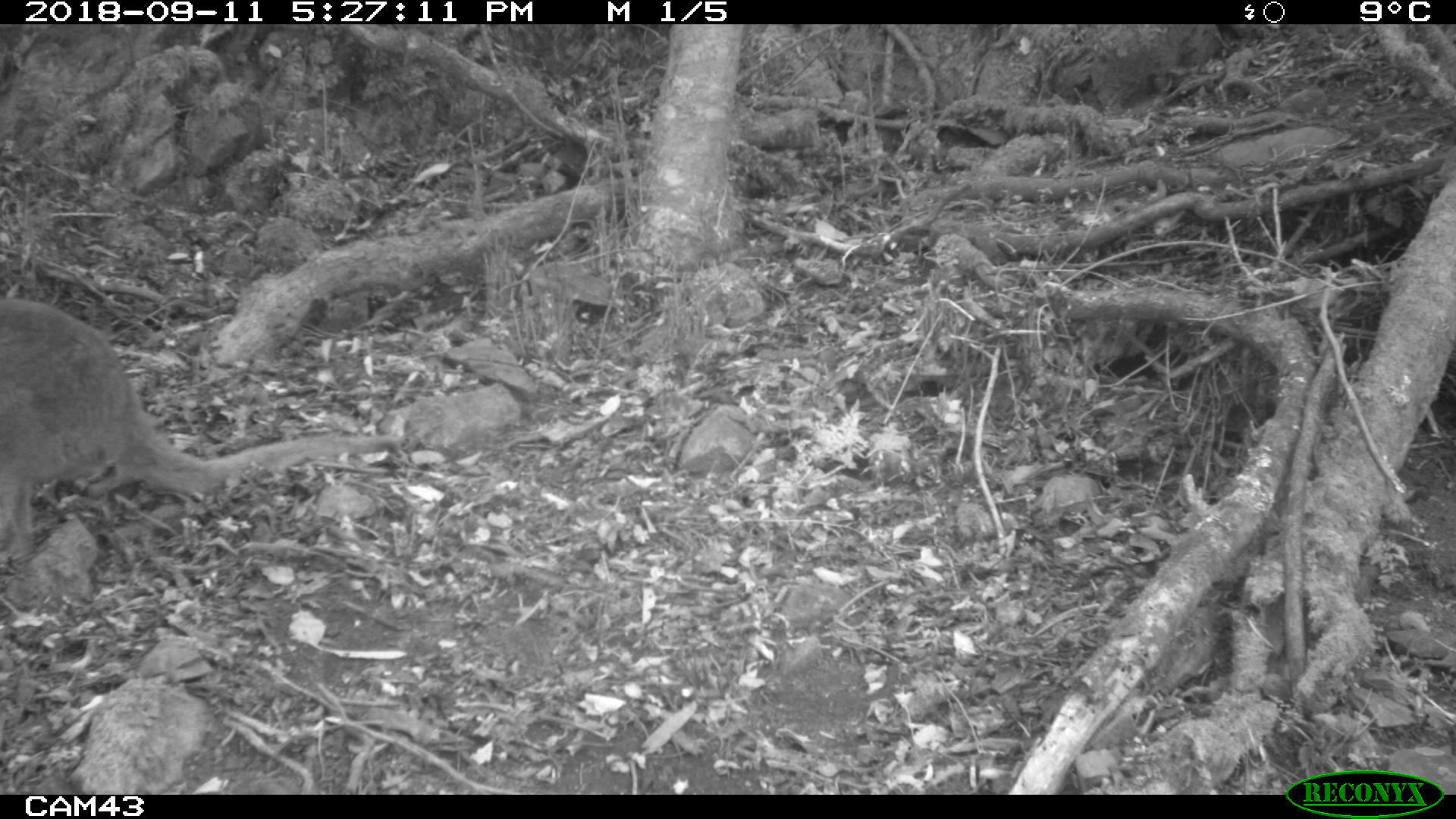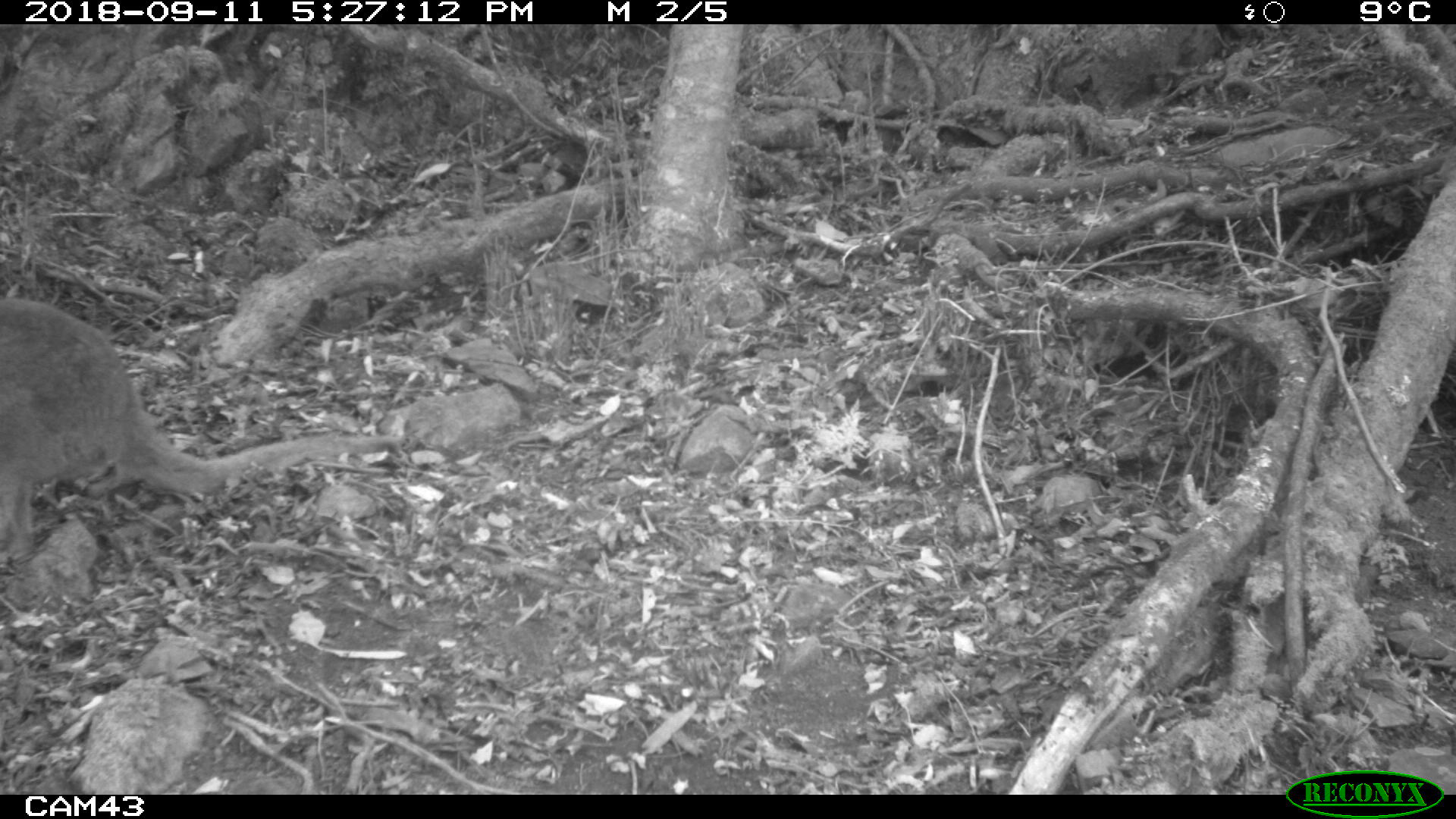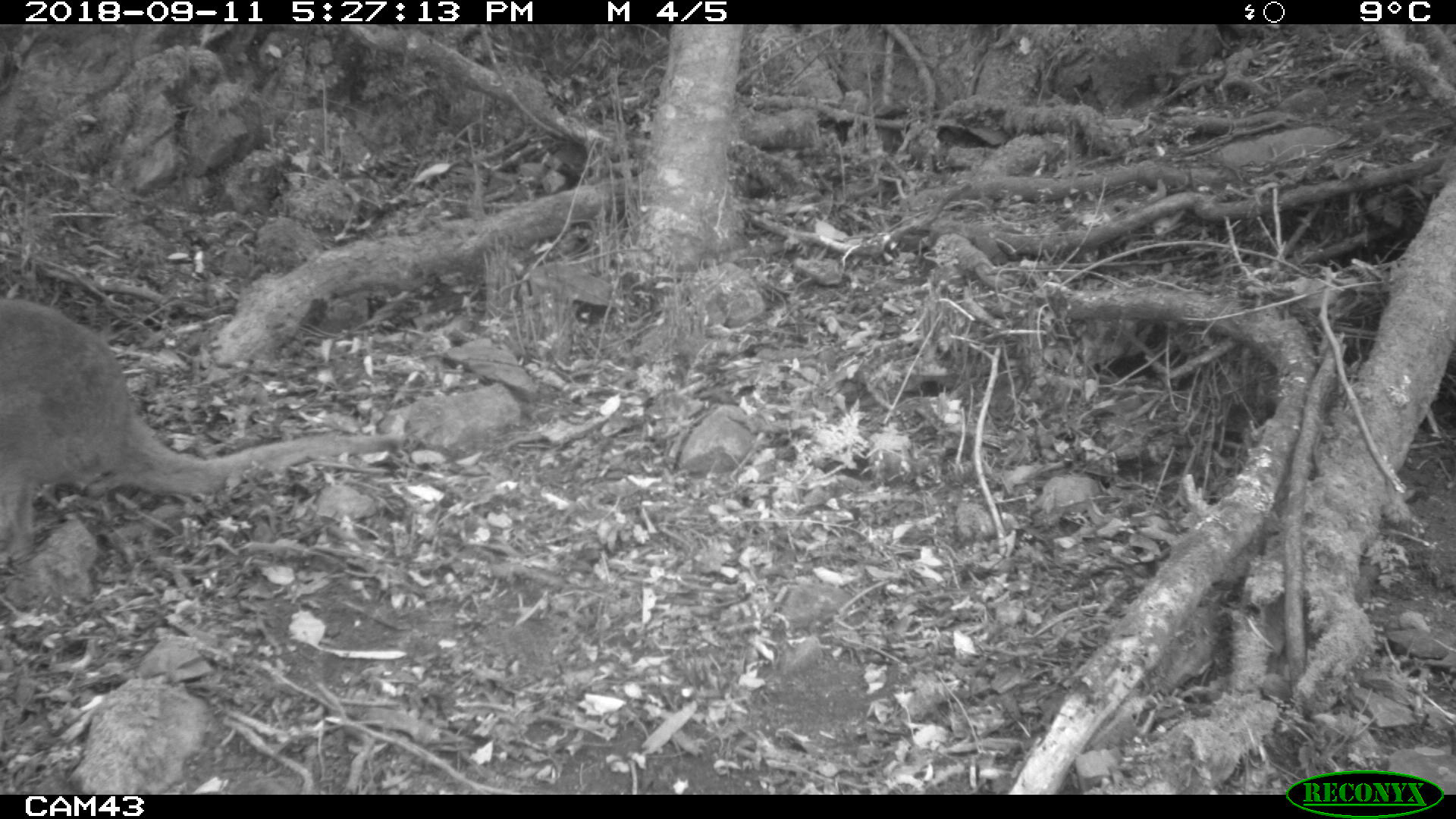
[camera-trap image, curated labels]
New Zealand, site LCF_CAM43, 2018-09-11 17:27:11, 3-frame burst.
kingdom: Animalia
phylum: Chordata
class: Mammalia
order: Diprotodontia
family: Macropodidae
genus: Notamacropus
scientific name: Notamacropus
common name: wallaby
Wallaby (Notamacropus).